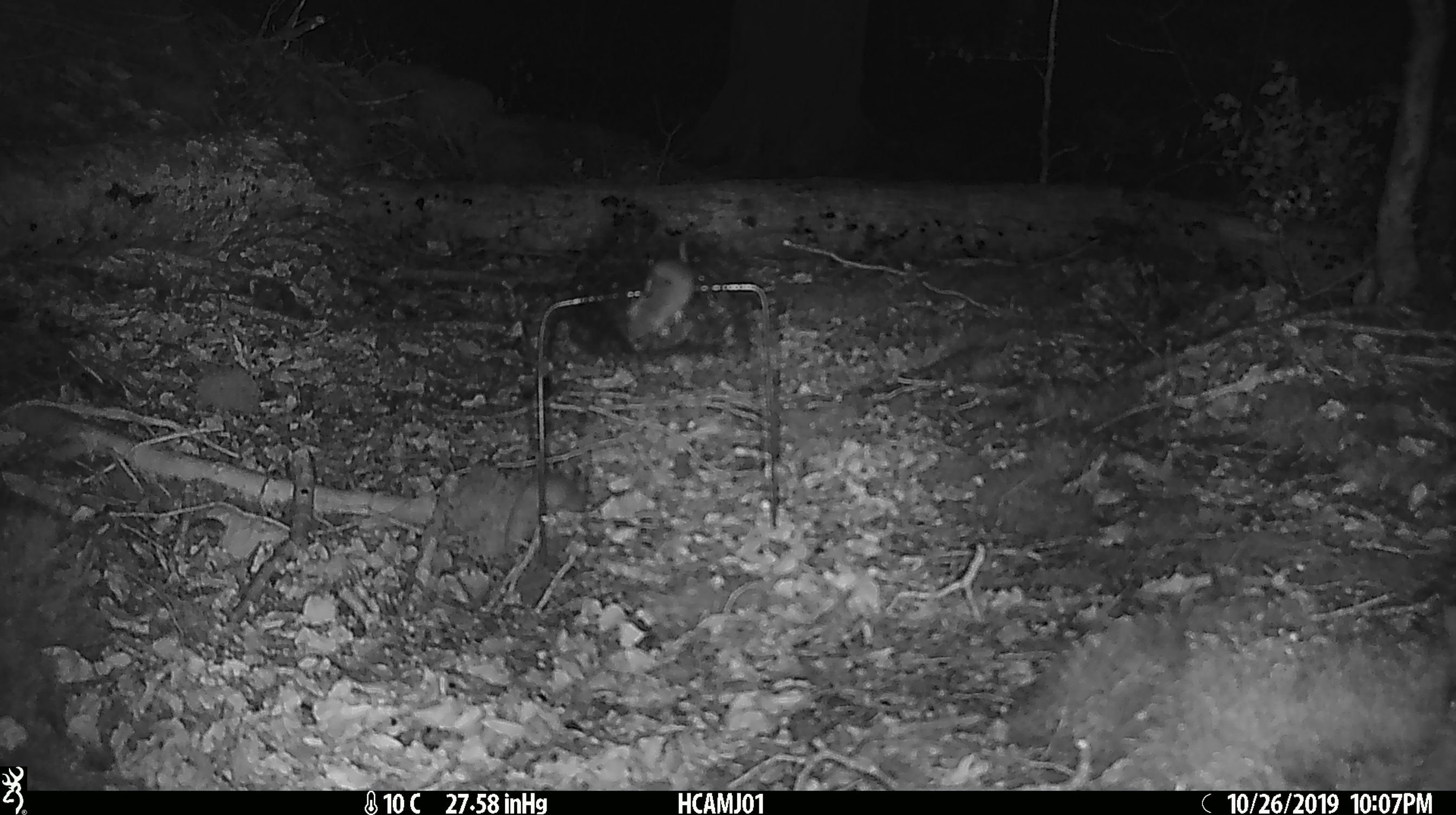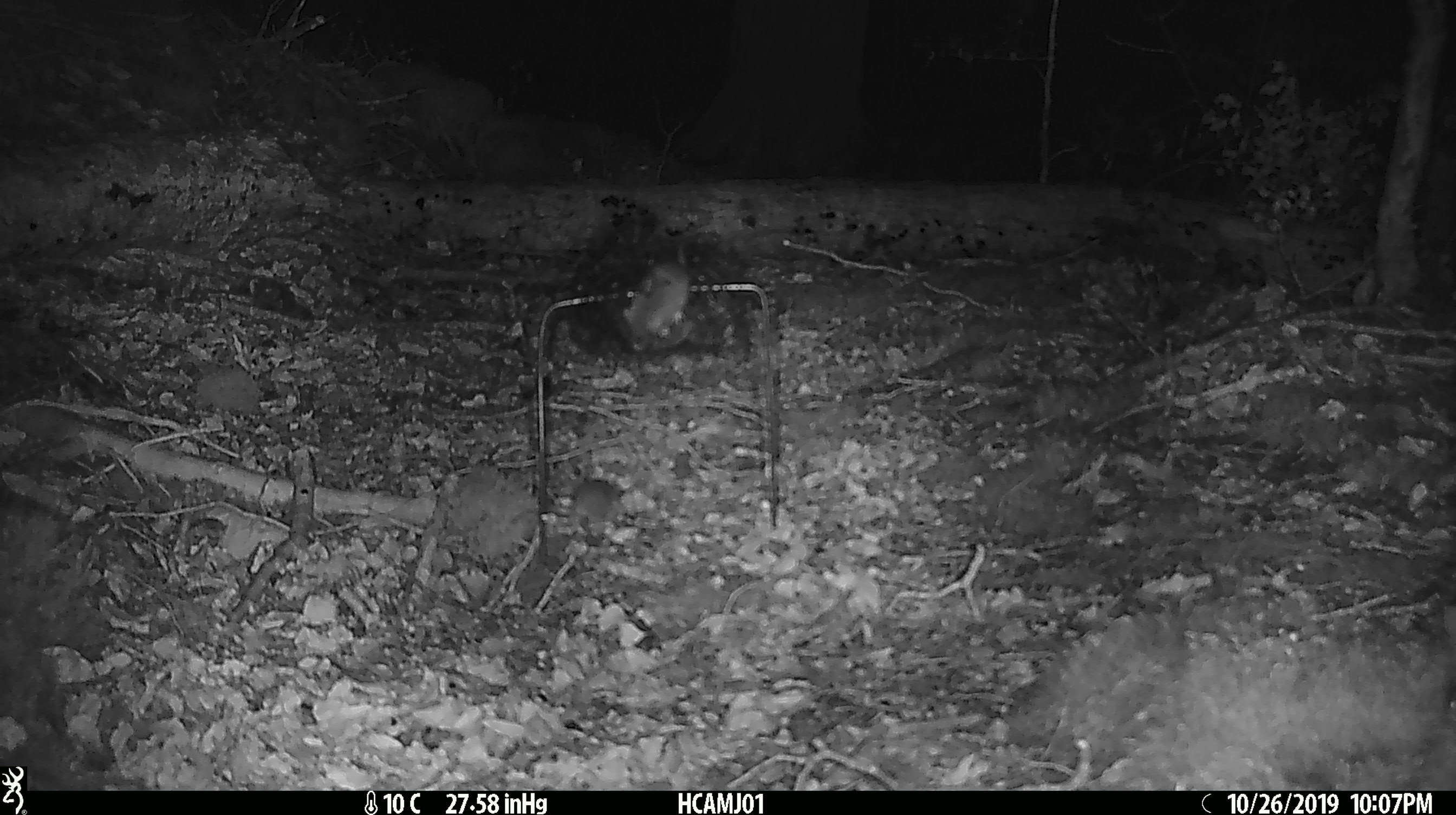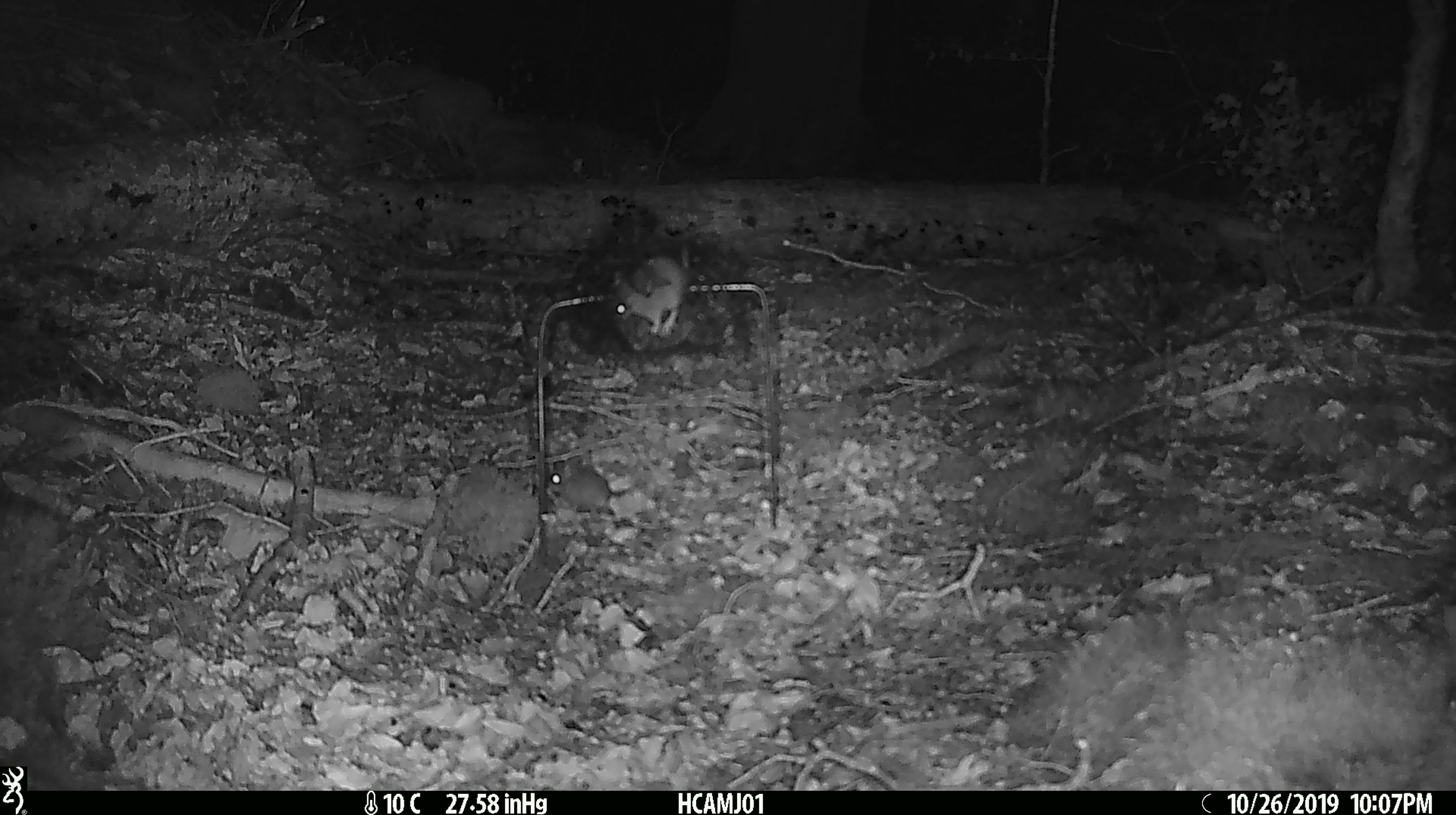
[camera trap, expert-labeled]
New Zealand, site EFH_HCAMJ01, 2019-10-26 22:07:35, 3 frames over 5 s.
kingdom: Animalia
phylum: Chordata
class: Mammalia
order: Rodentia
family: Muridae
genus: Mus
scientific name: Mus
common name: mouse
Mouse (Mus).